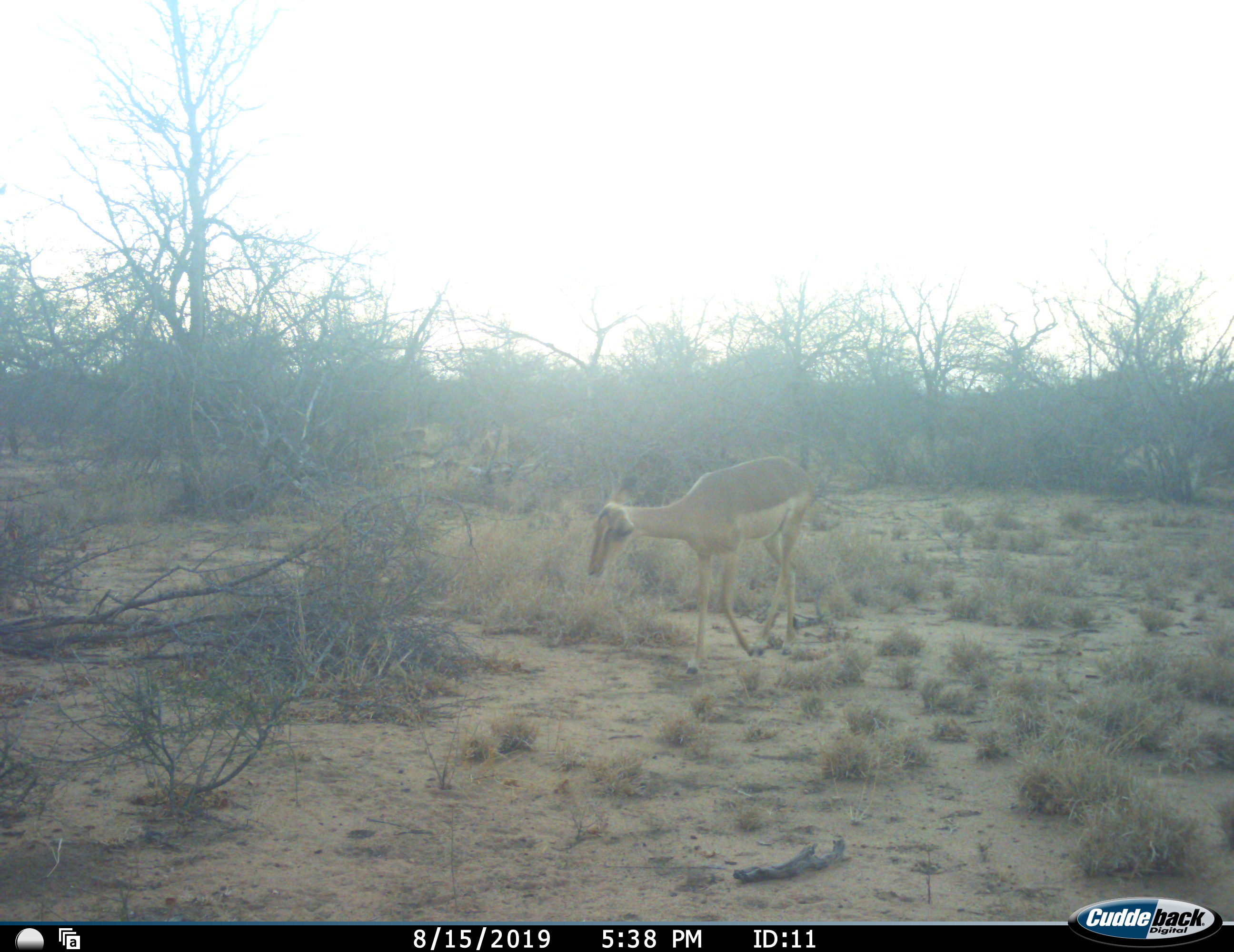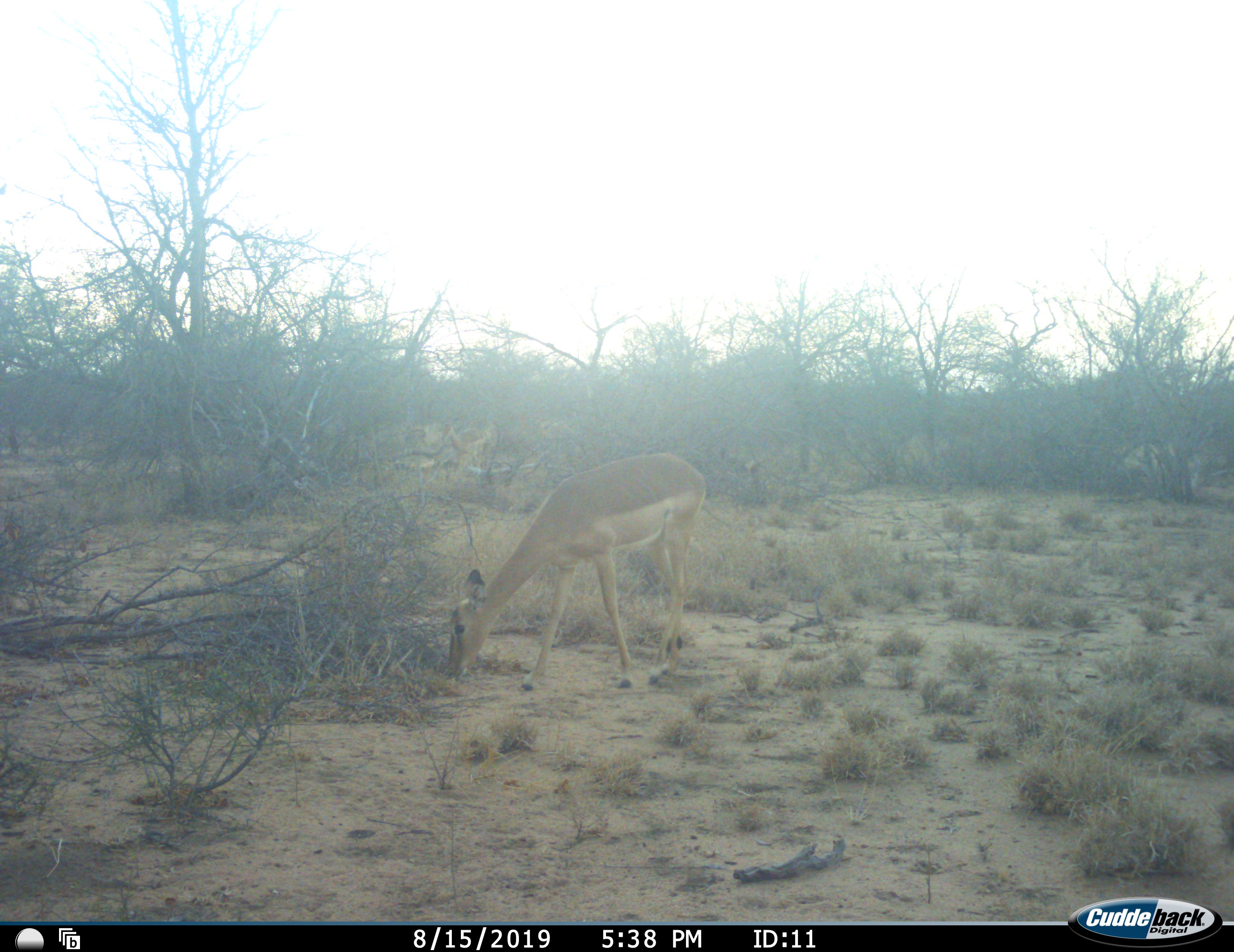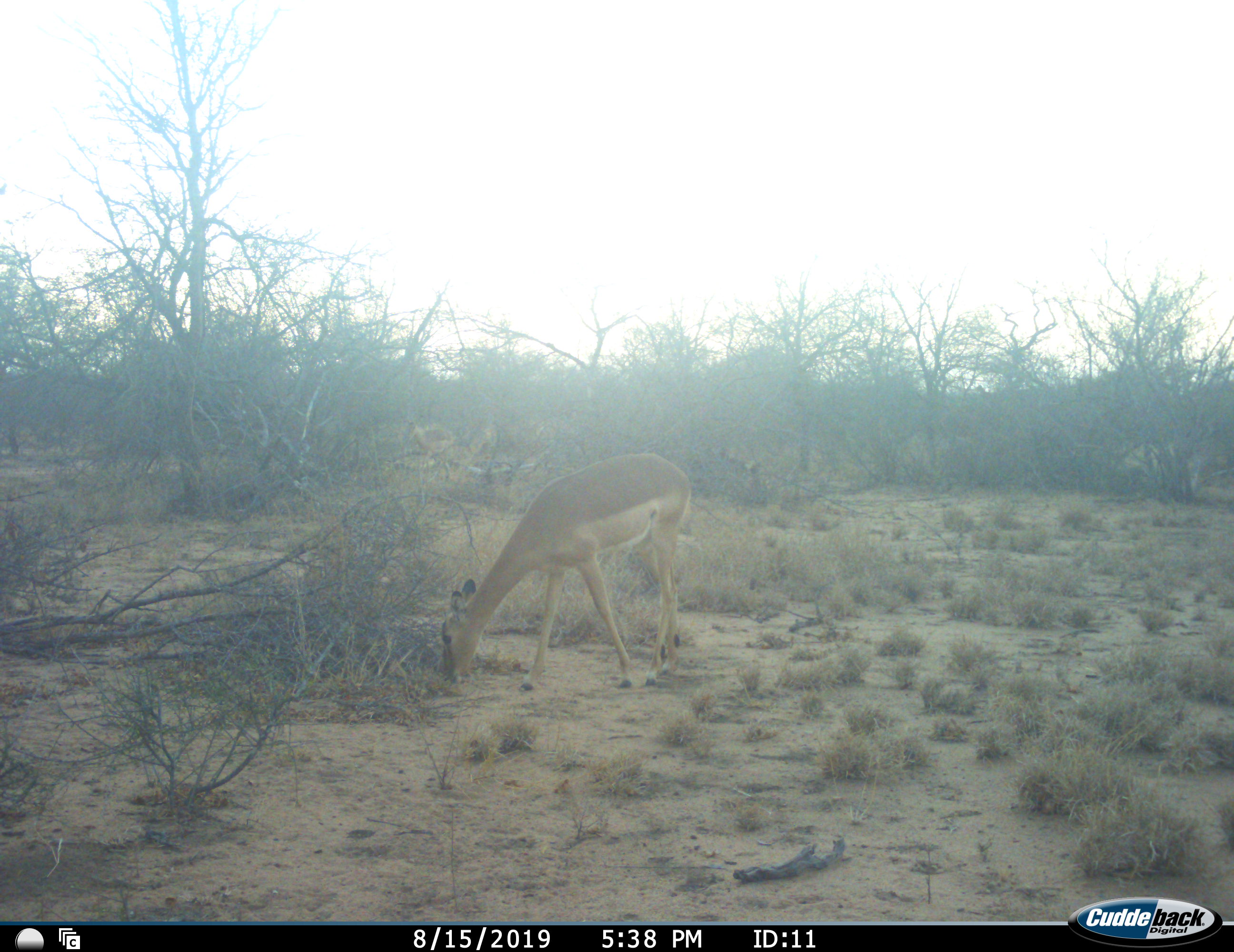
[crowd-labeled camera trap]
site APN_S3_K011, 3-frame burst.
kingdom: Animalia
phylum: Chordata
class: Mammalia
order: Artiodactyla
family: Bovidae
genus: Aepyceros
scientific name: Aepyceros melampus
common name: impala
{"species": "impala (Aepyceros melampus)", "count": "3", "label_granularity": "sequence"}